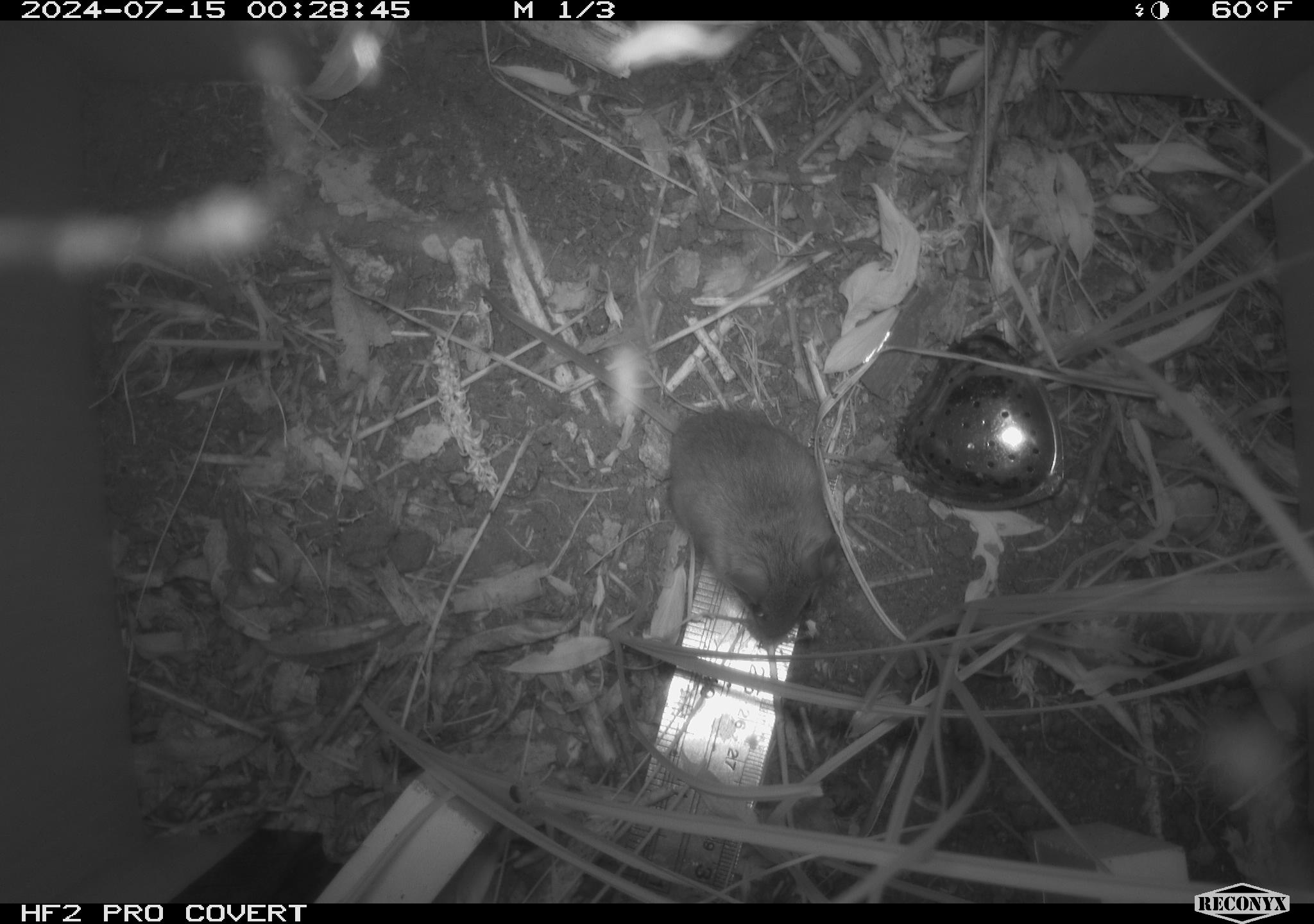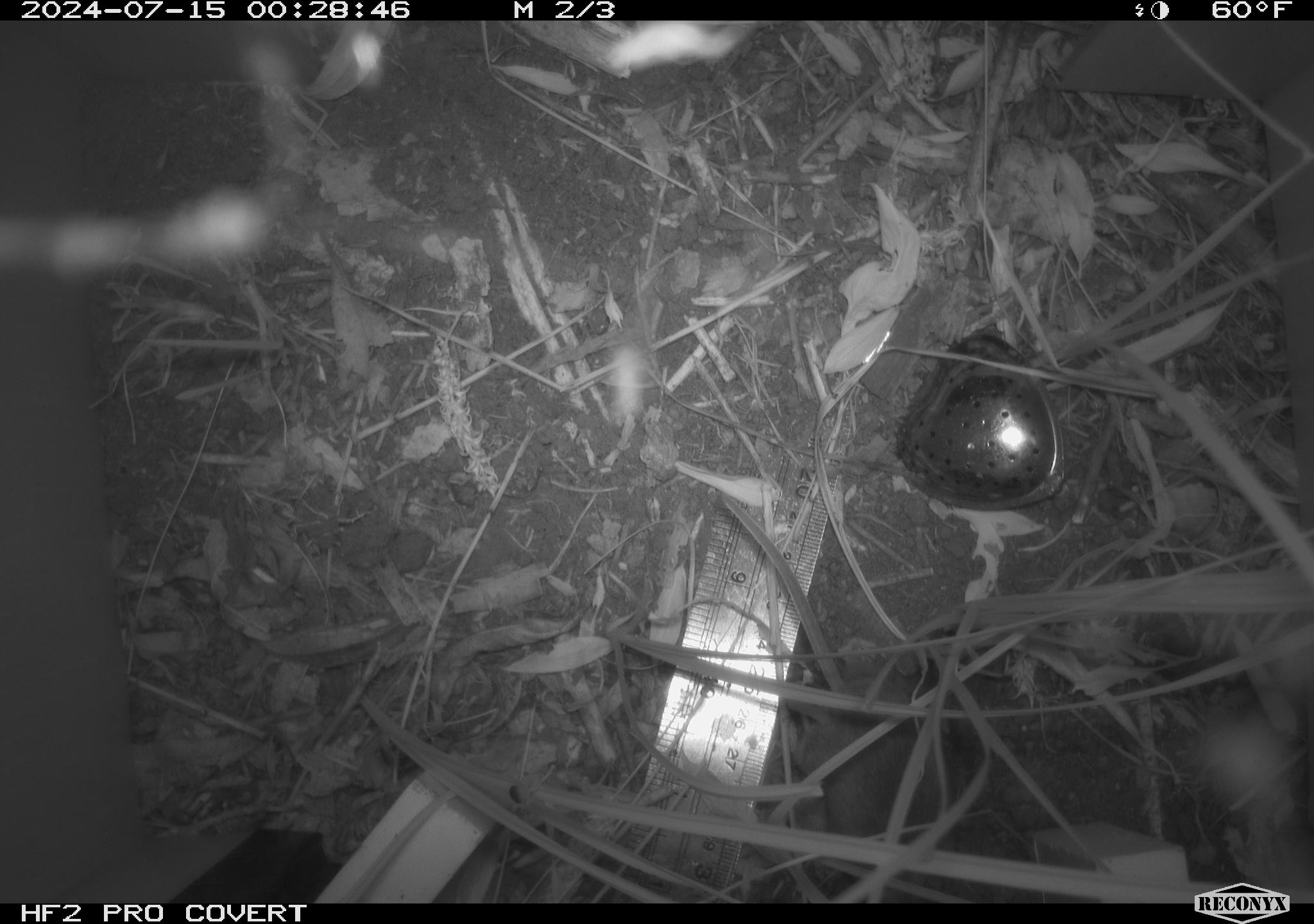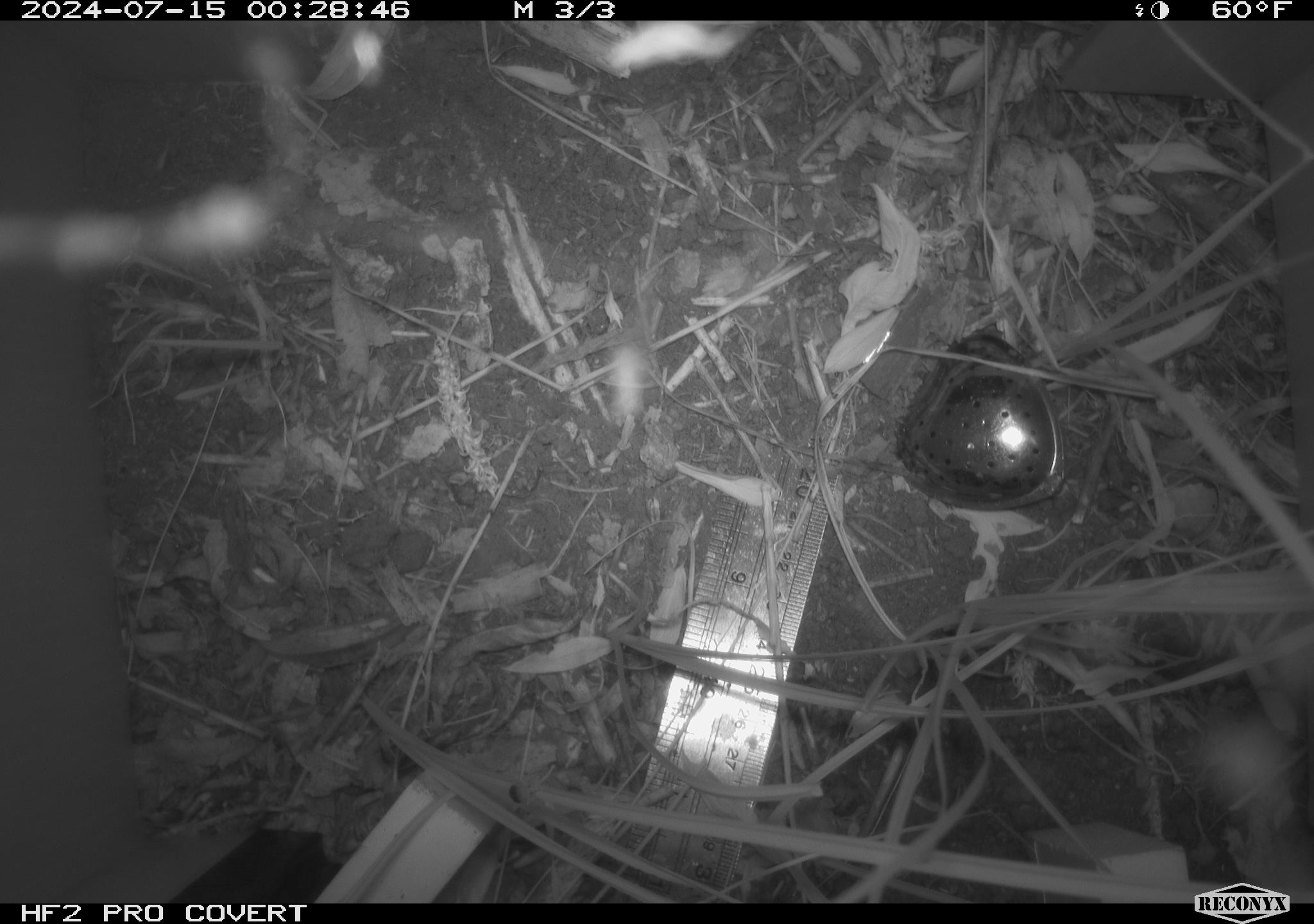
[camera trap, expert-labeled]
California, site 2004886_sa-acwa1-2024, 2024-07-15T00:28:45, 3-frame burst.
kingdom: Animalia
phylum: Chordata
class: Mammalia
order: Rodentia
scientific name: Rodentia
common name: mouse species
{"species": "mouse species (Rodentia)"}